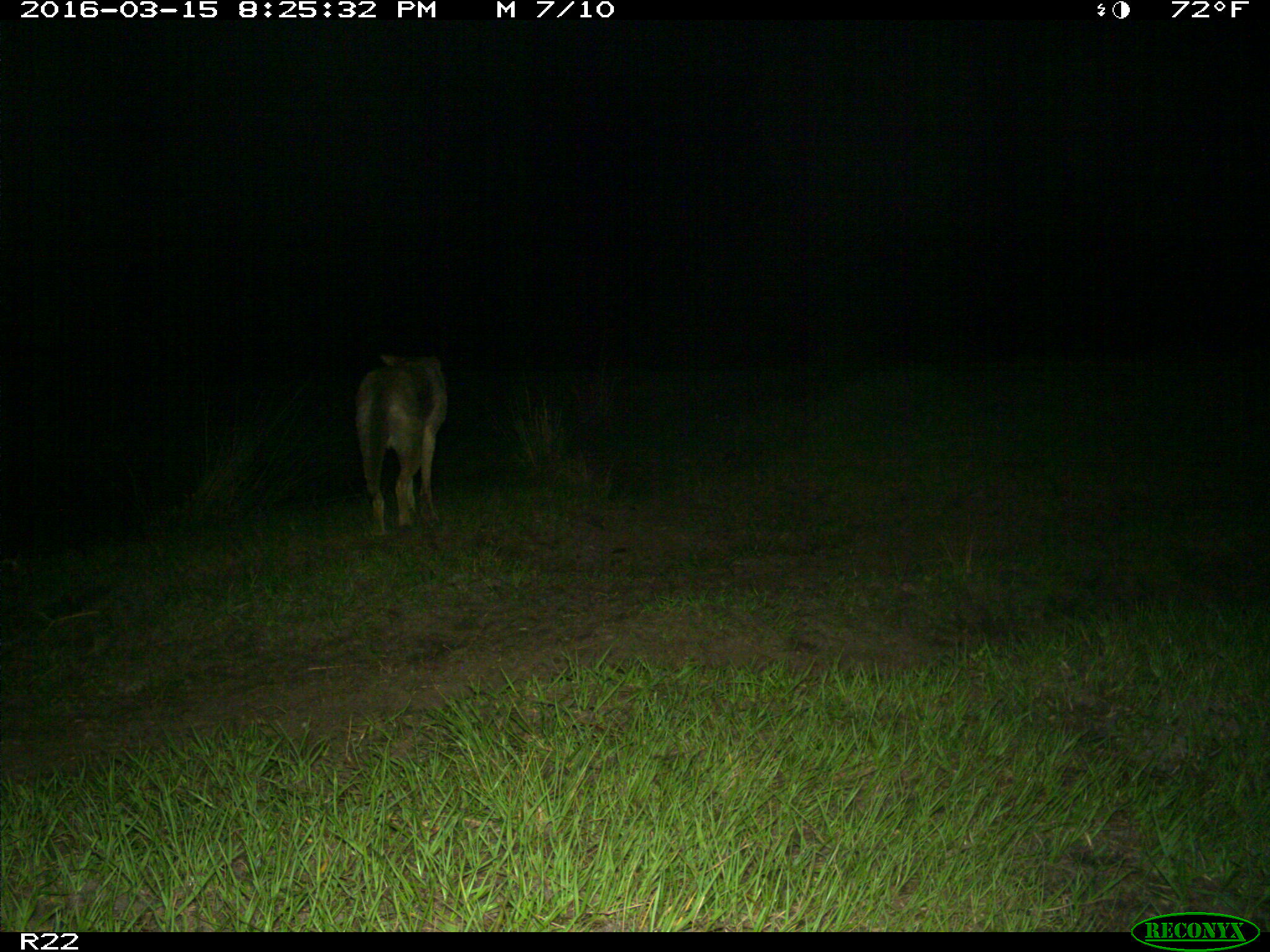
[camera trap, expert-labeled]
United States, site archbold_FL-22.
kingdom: Animalia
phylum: Chordata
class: Mammalia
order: Carnivora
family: Canidae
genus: Canis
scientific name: Canis latrans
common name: coyote